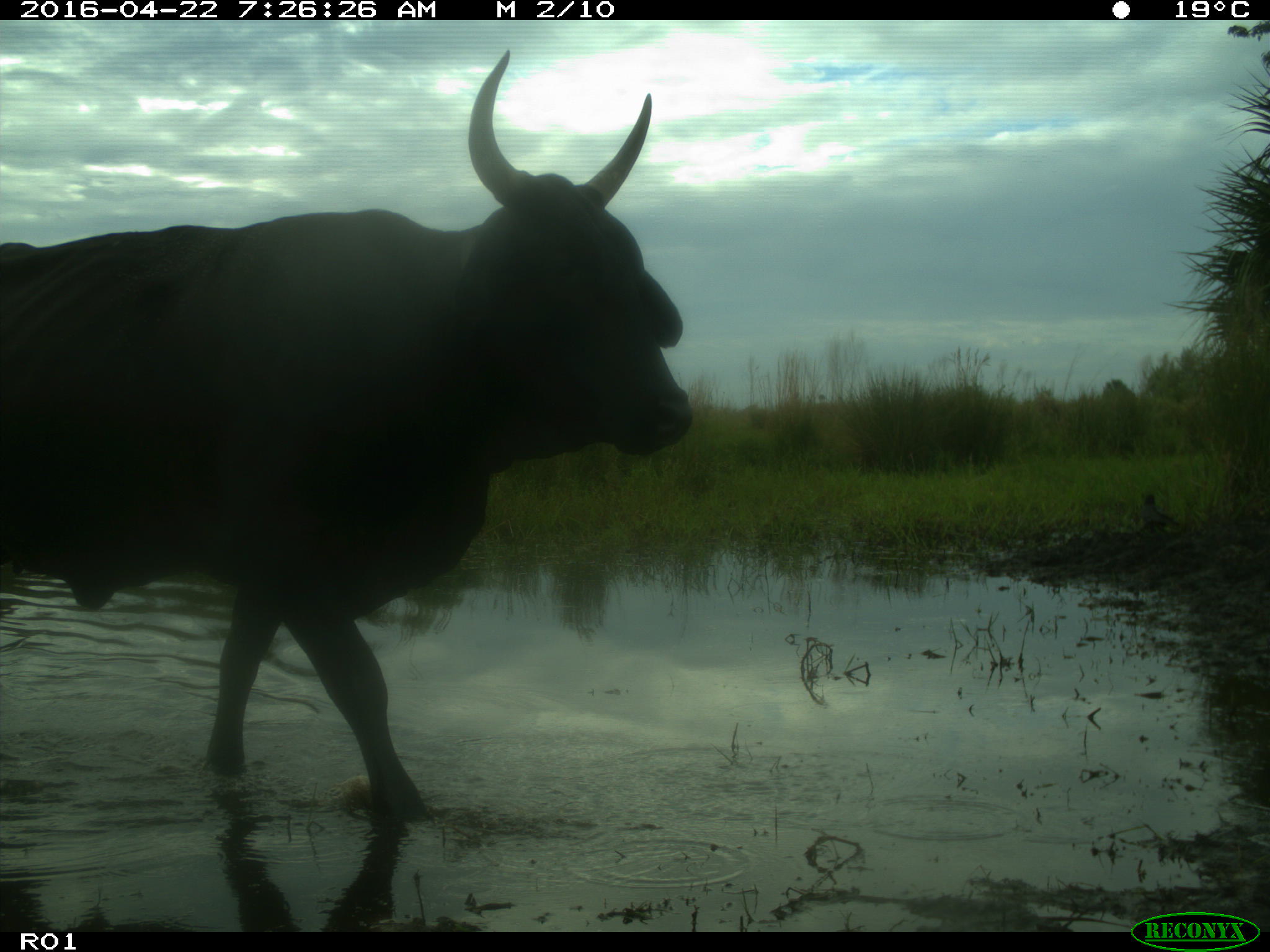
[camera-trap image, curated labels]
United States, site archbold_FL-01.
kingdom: Animalia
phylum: Chordata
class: Mammalia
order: Artiodactyla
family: Bovidae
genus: Bos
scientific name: Bos taurus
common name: domestic cow